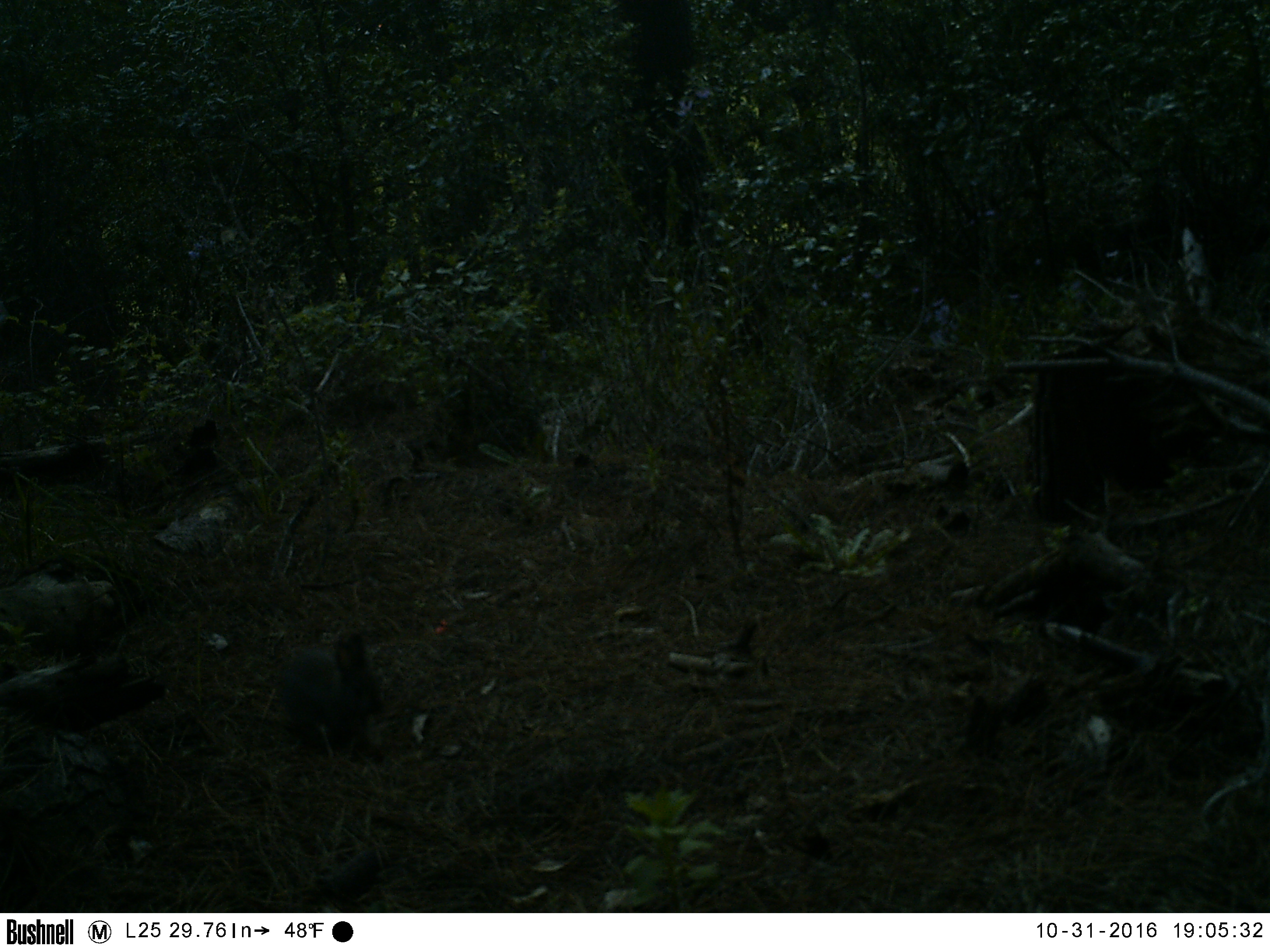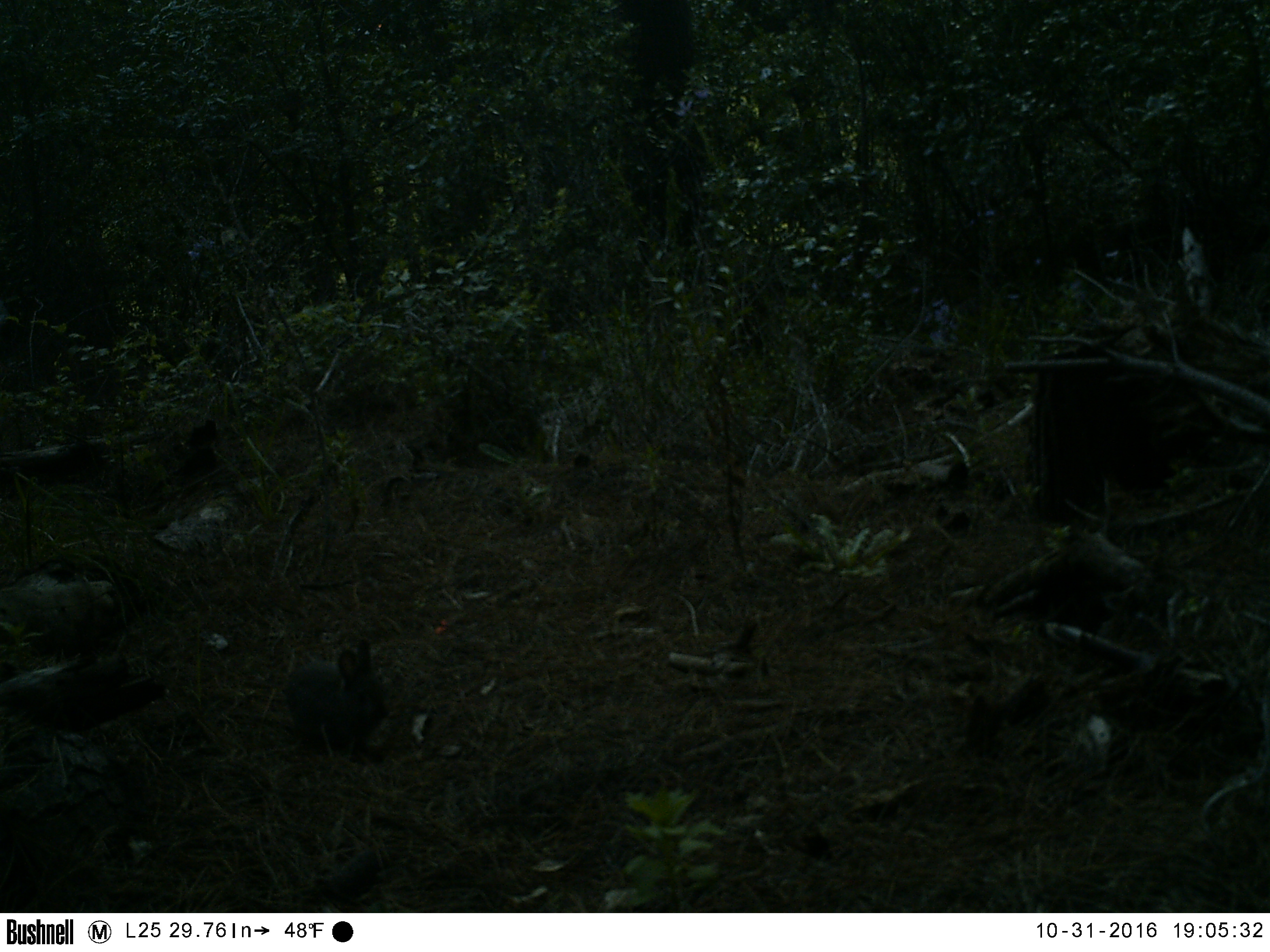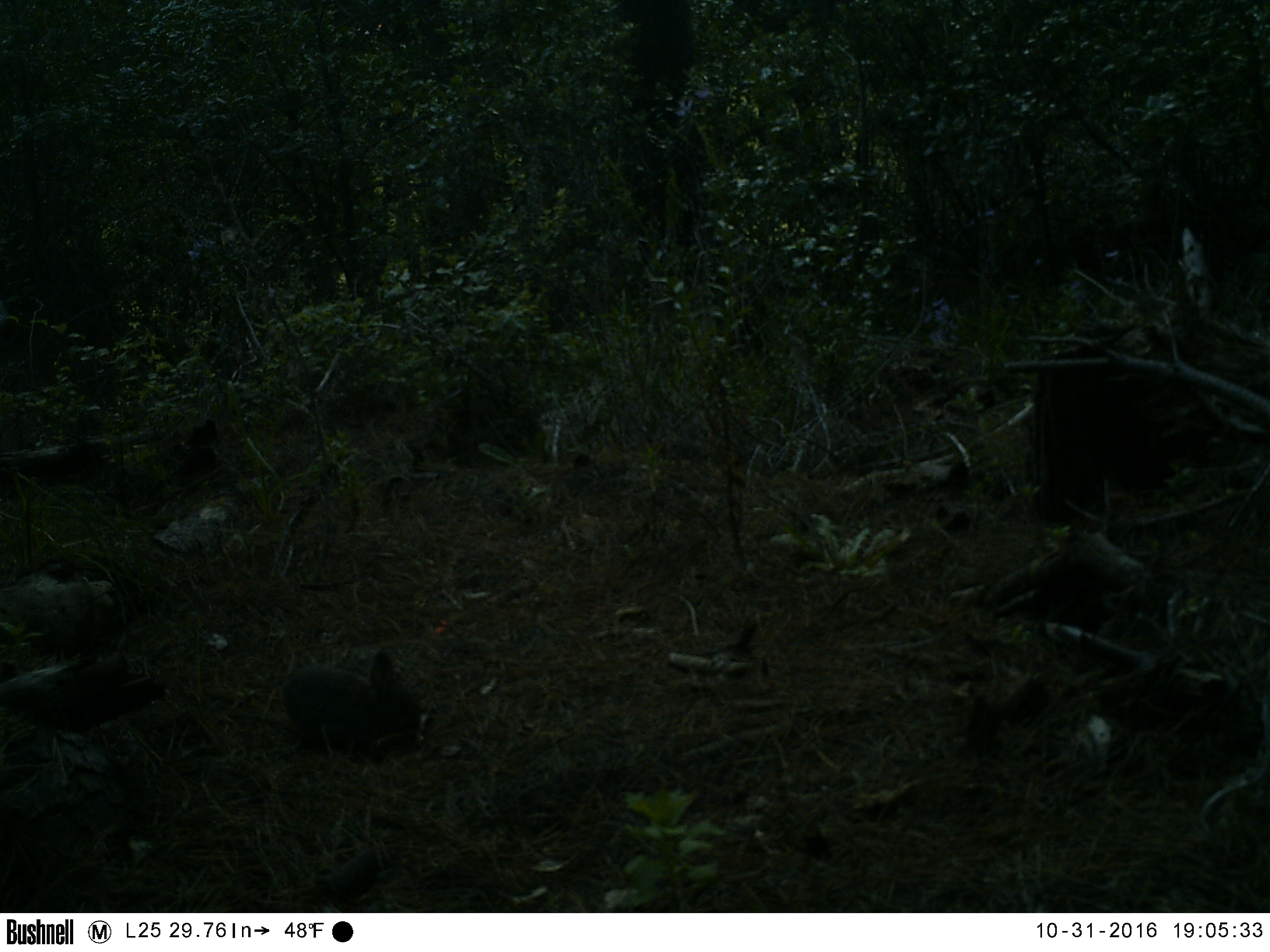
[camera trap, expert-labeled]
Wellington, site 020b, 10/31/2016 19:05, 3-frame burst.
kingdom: Animalia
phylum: Chordata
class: Mammalia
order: Lagomorpha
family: Leporidae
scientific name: Leporidae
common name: rabbit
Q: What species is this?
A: Rabbit (Leporidae).